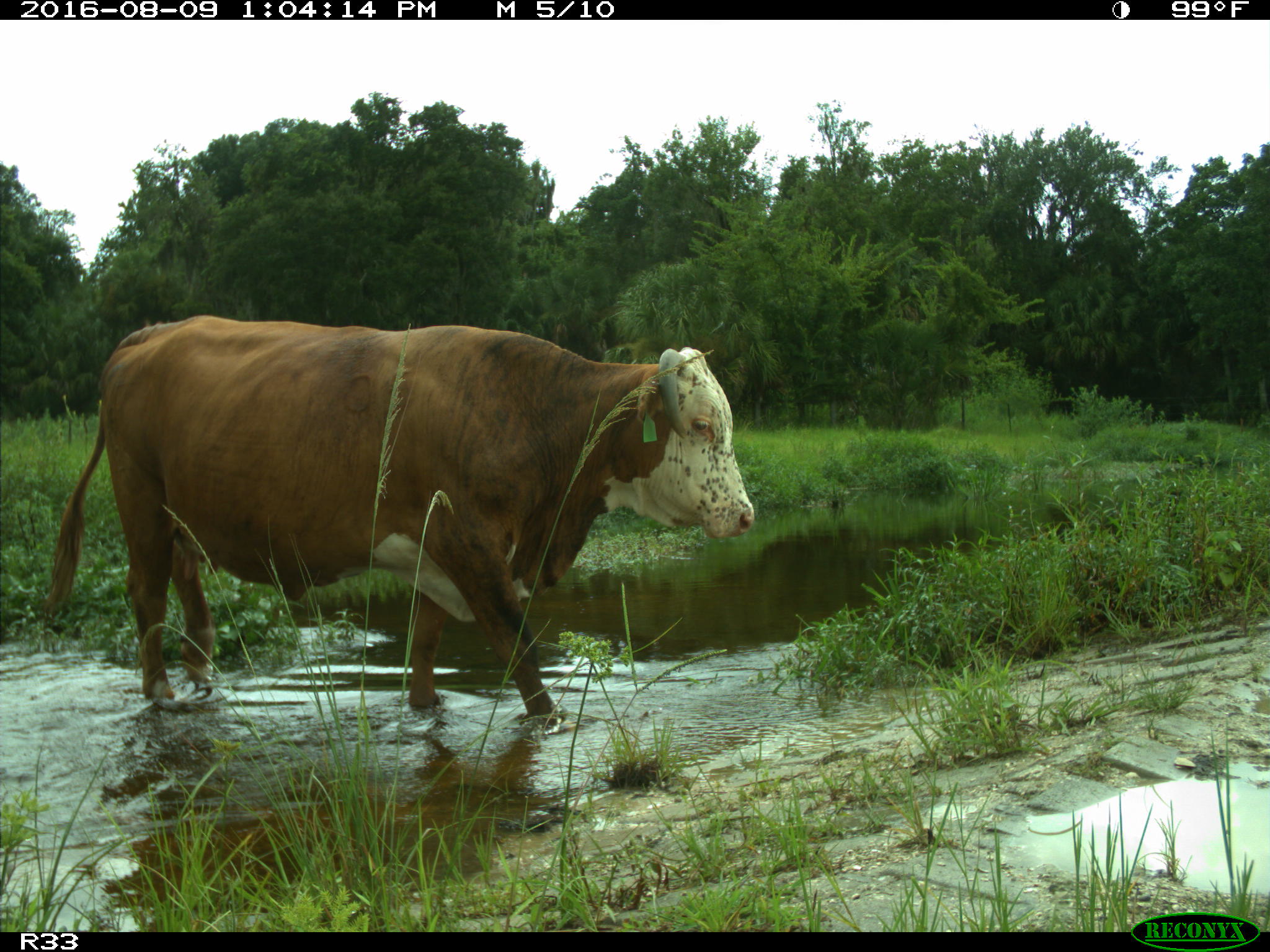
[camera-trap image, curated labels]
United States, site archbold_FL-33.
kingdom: Animalia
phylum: Chordata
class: Mammalia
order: Artiodactyla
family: Bovidae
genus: Bos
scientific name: Bos taurus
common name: domestic cow